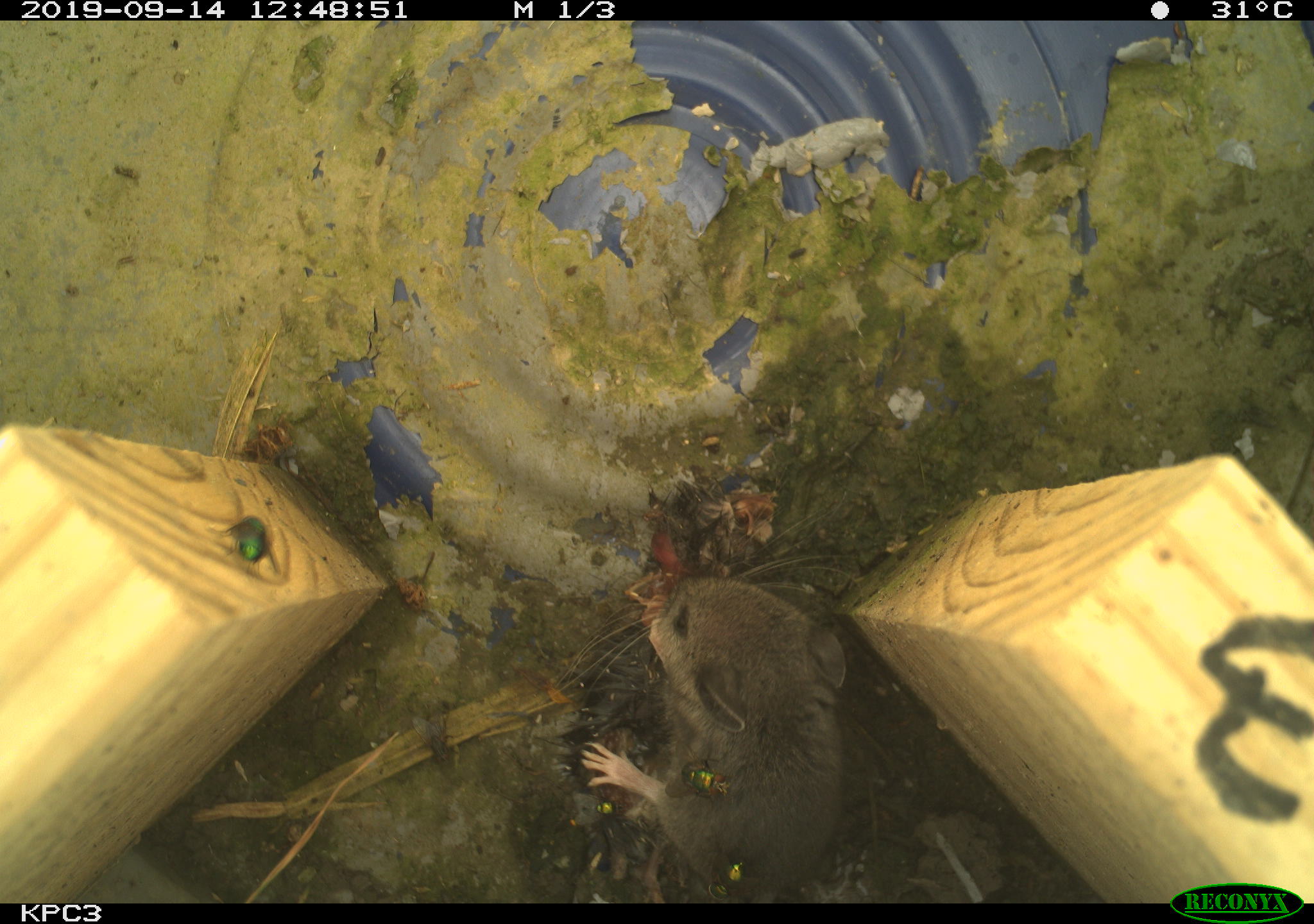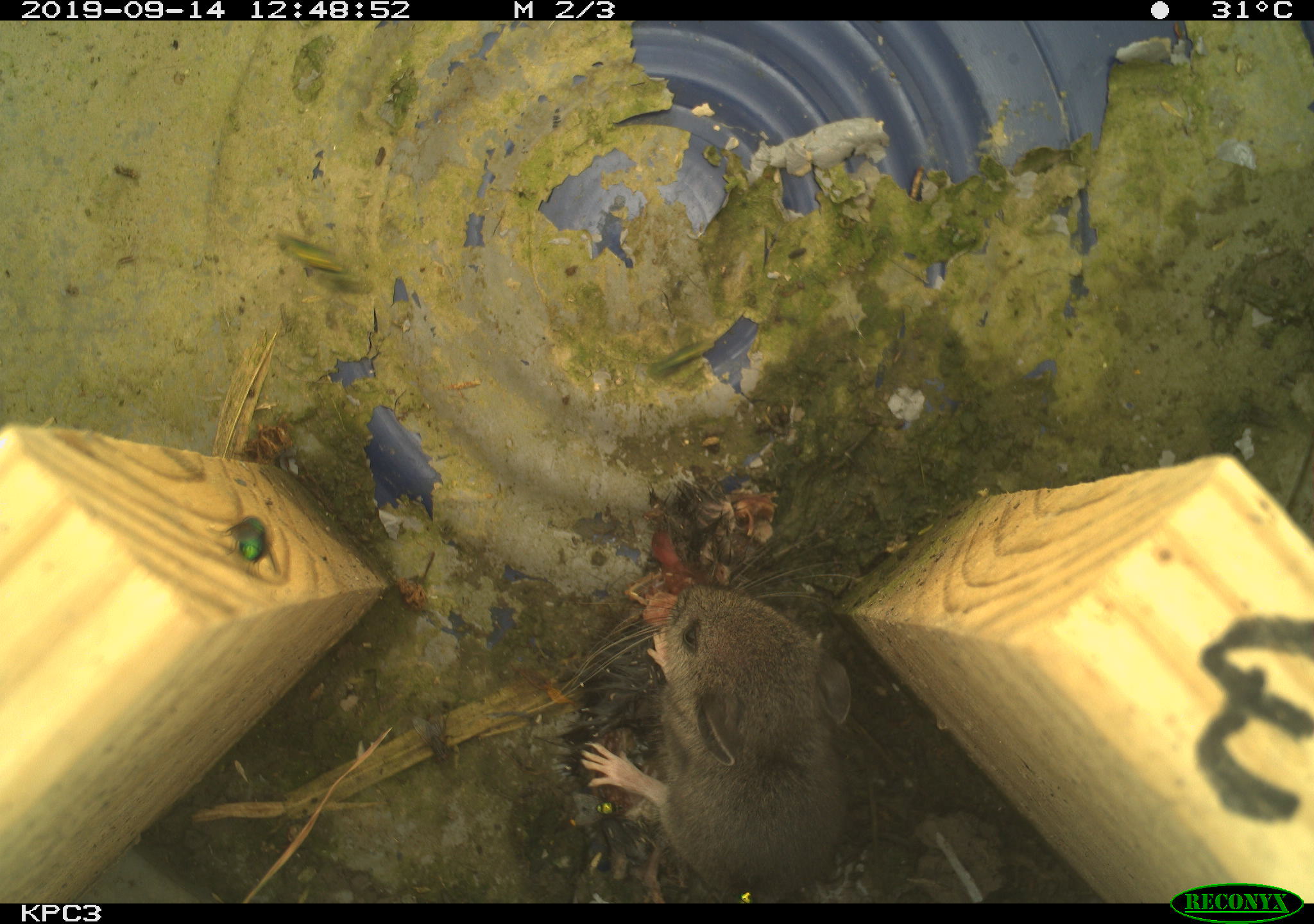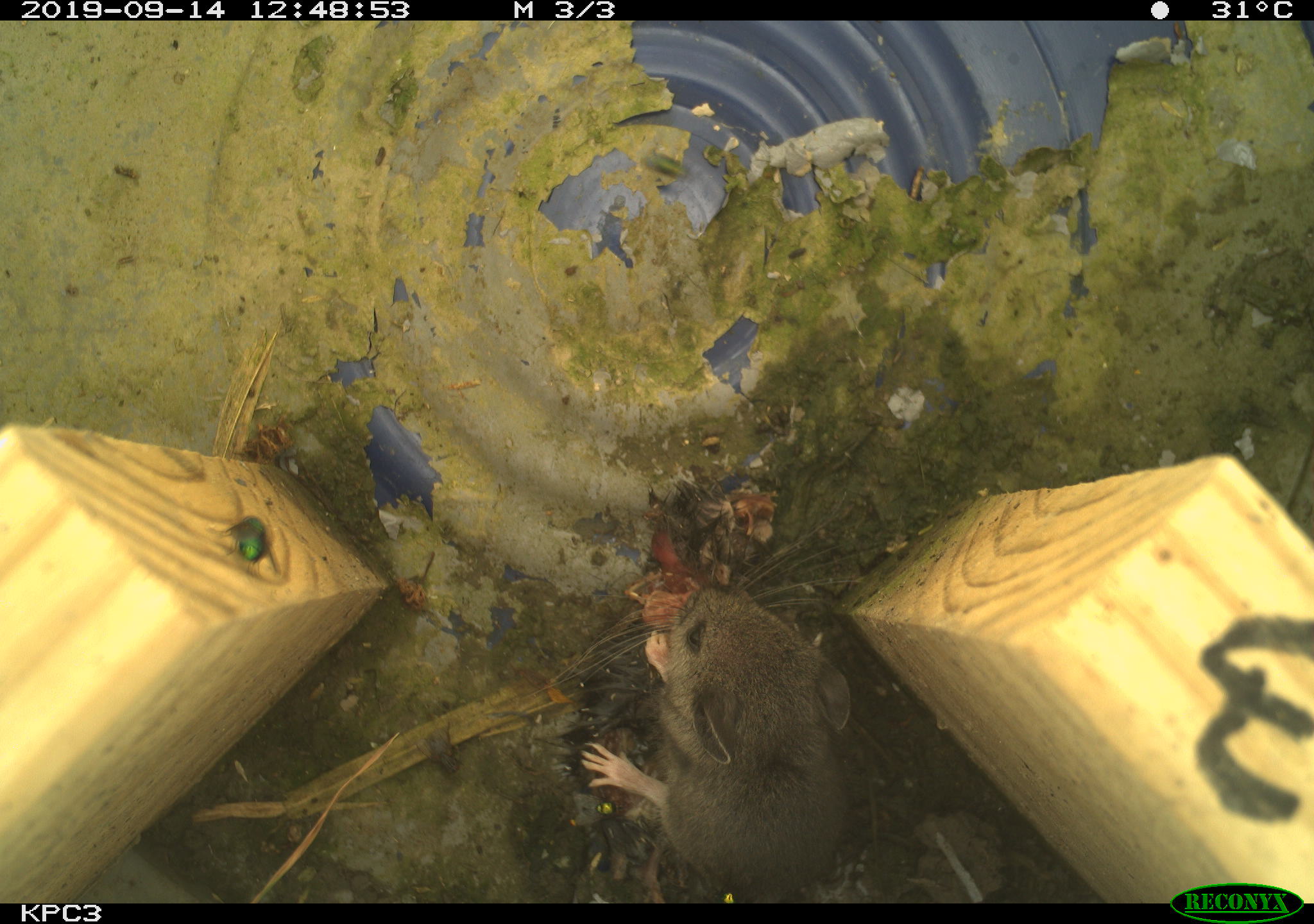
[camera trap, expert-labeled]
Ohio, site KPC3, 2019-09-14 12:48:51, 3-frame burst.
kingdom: Animalia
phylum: Chordata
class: Mammalia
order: Rodentia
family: Cricetidae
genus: Peromyscus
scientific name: Peromyscus leucopus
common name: white-footed mouse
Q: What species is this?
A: White-footed mouse (Peromyscus leucopus).